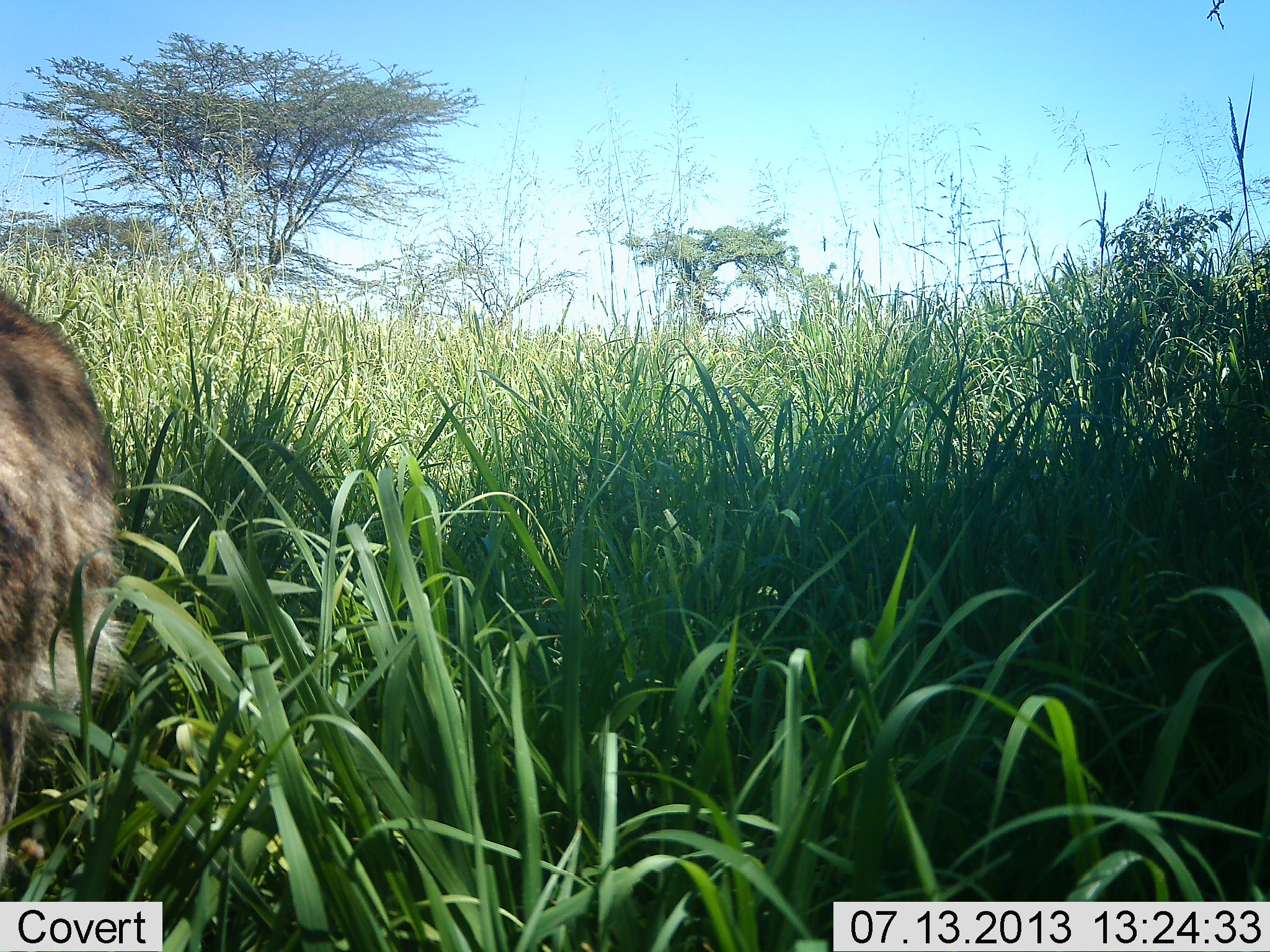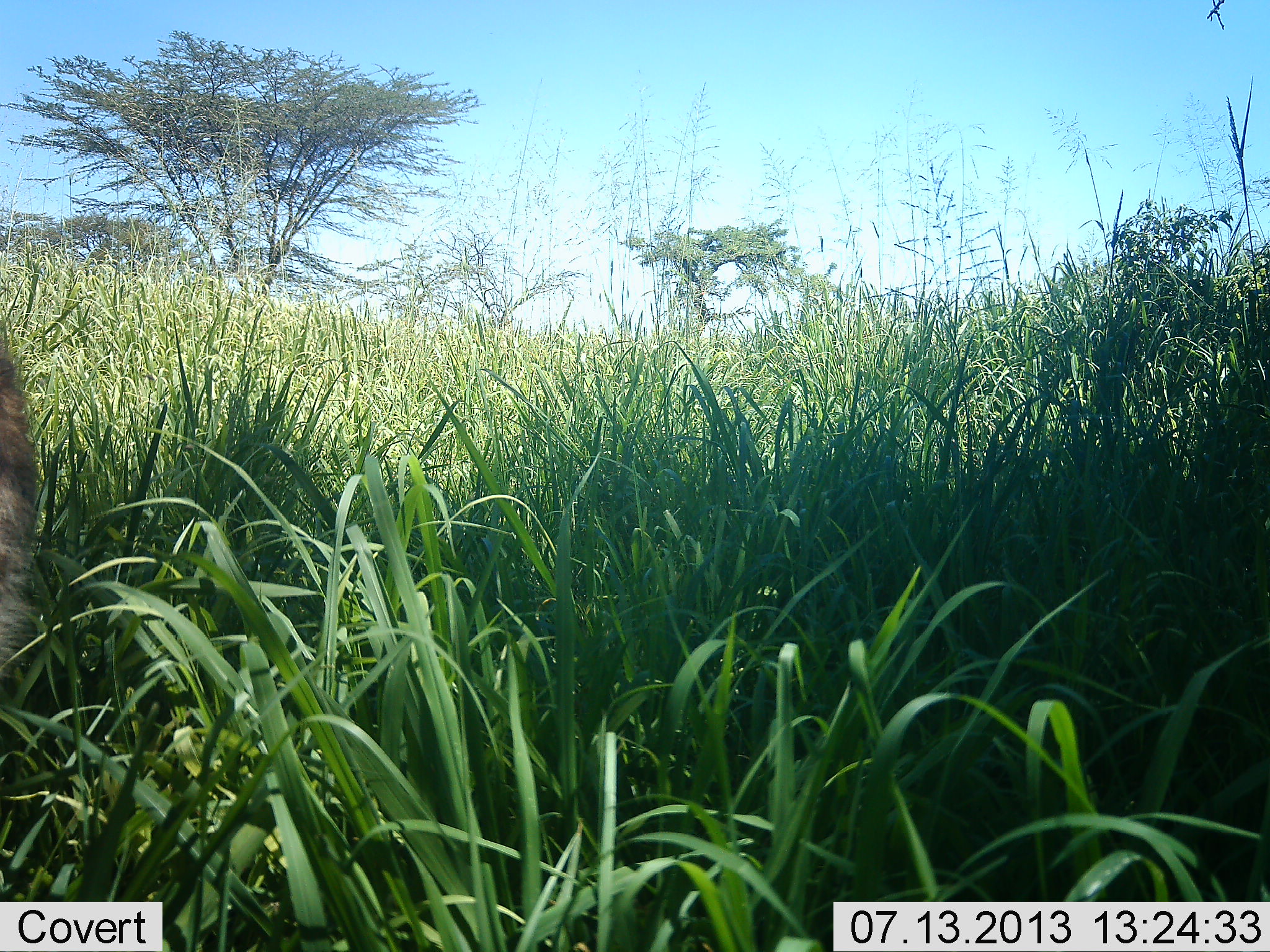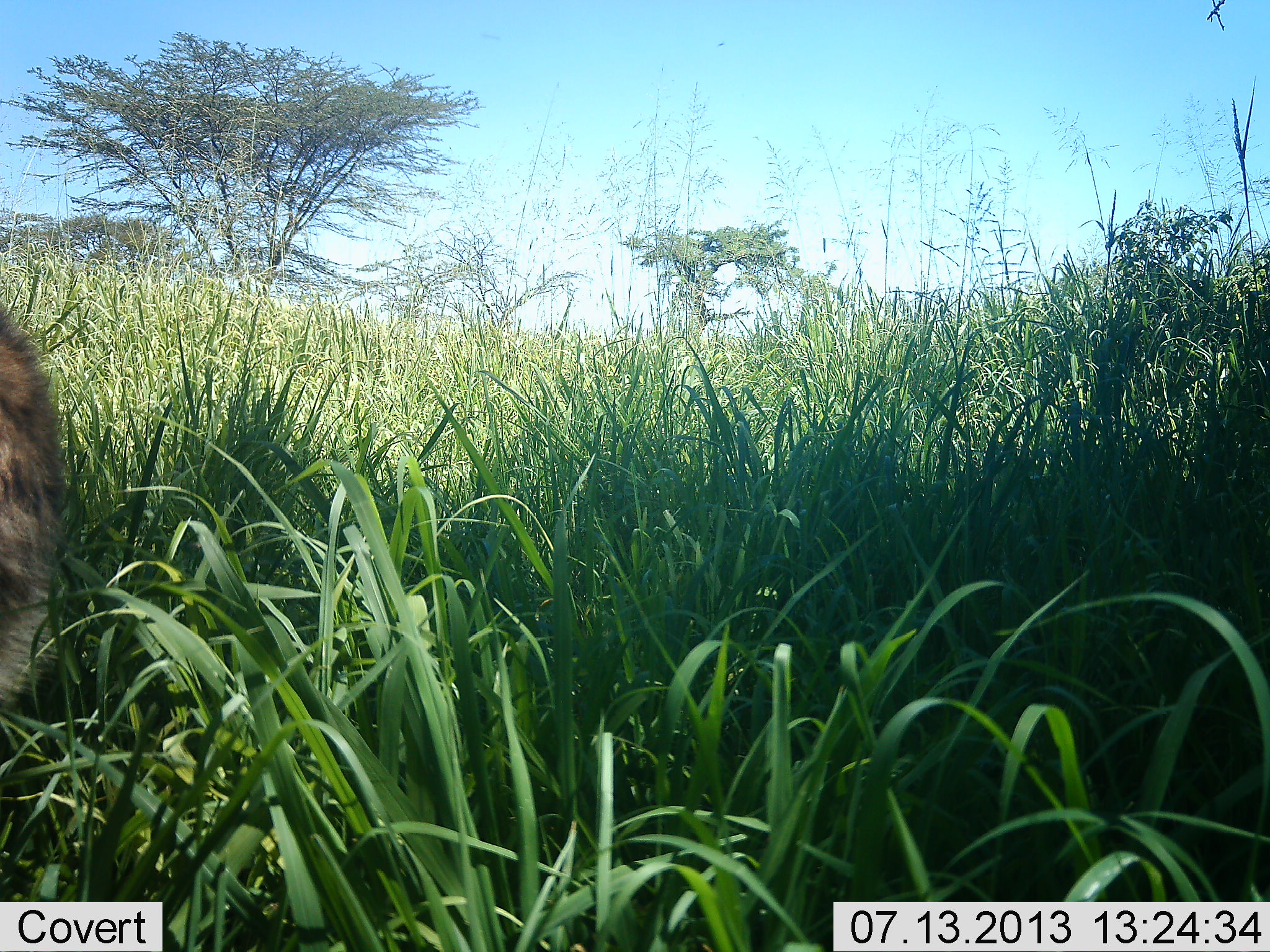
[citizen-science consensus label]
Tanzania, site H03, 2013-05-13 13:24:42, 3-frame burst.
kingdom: Animalia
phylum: Chordata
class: Mammalia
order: Carnivora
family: Hyaenidae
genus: Crocuta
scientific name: Crocuta crocuta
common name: spotted hyena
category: hyenaspotted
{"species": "hyenaspotted (spotted hyena) (Crocuta crocuta)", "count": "1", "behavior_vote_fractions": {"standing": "40%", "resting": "10%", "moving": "50%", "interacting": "0%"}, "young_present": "0%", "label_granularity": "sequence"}